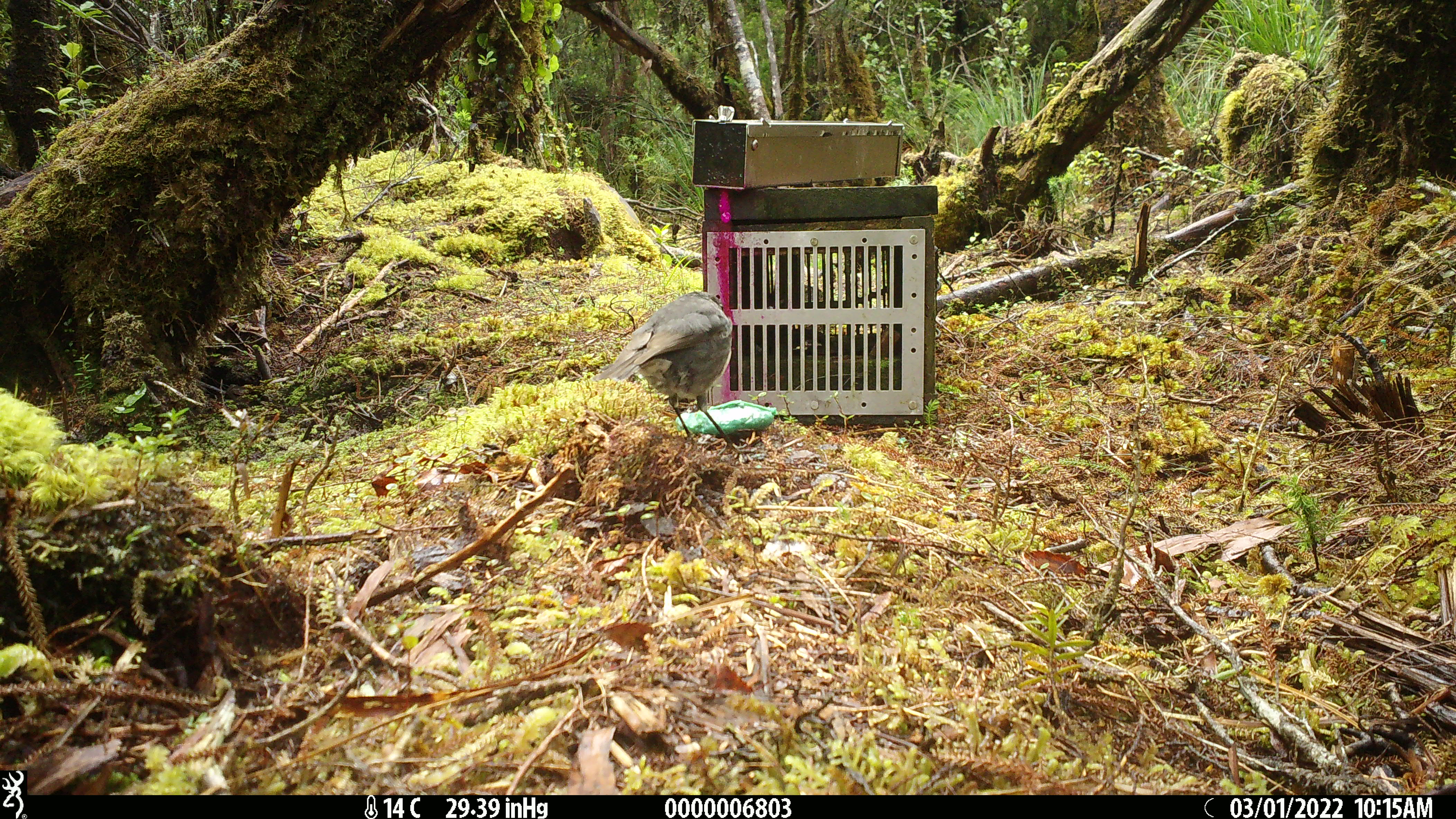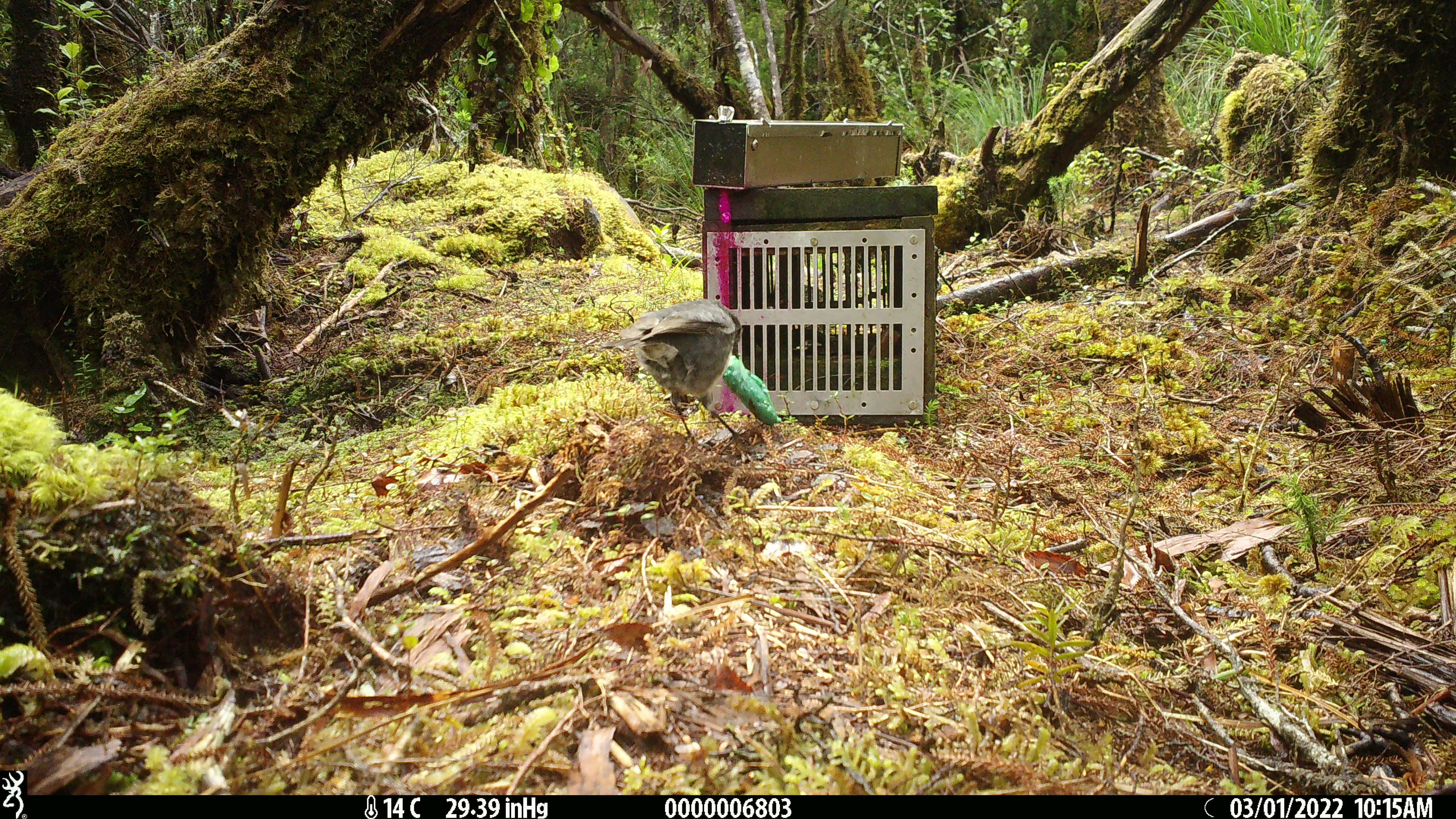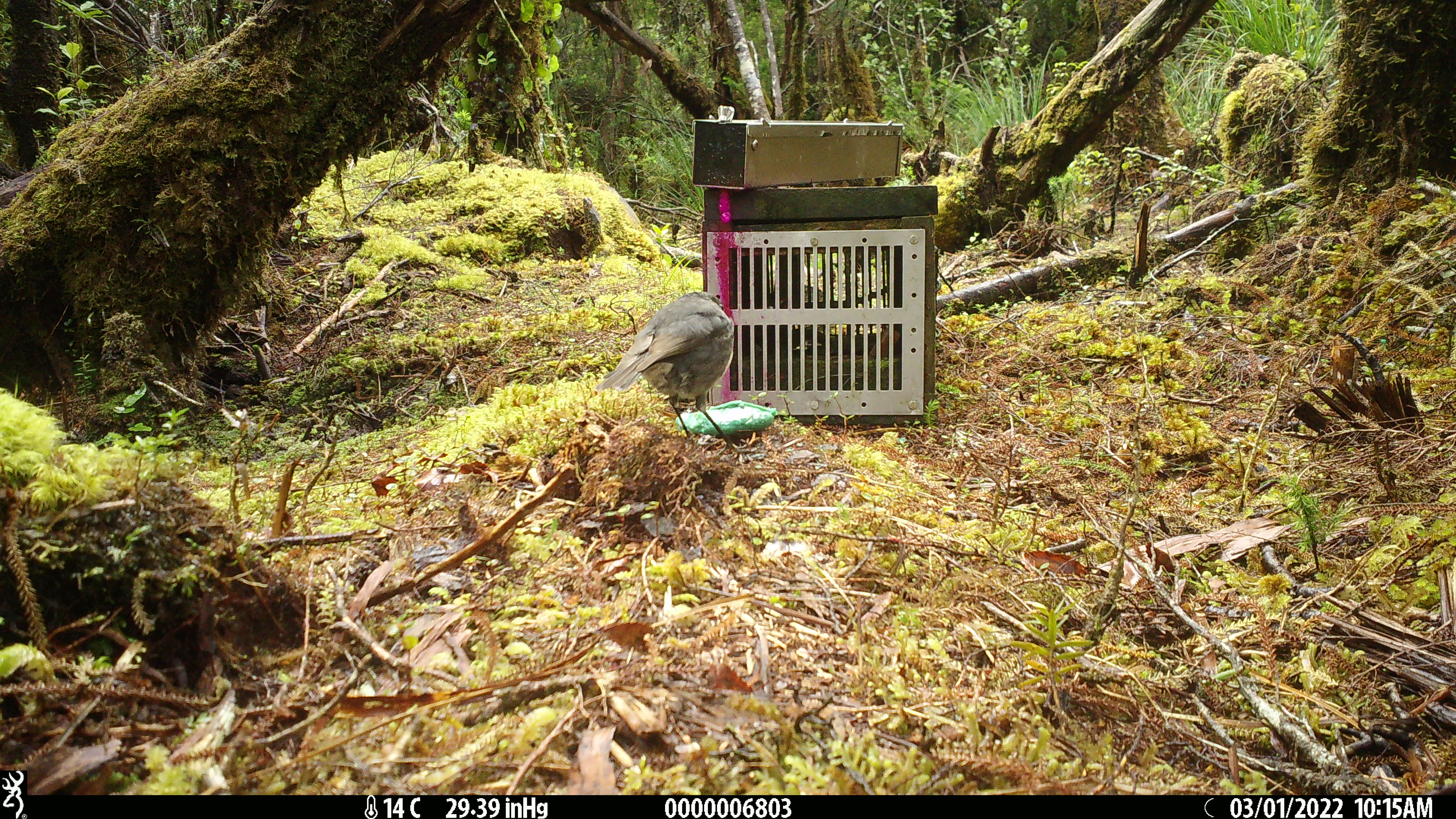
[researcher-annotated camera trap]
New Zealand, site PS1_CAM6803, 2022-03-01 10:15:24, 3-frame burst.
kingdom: Animalia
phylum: Chordata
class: Aves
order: Passeriformes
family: Petroicidae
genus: Petroica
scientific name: Petroica australis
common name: new zealand robin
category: robin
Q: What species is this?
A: Robin (new zealand robin) (Petroica australis).